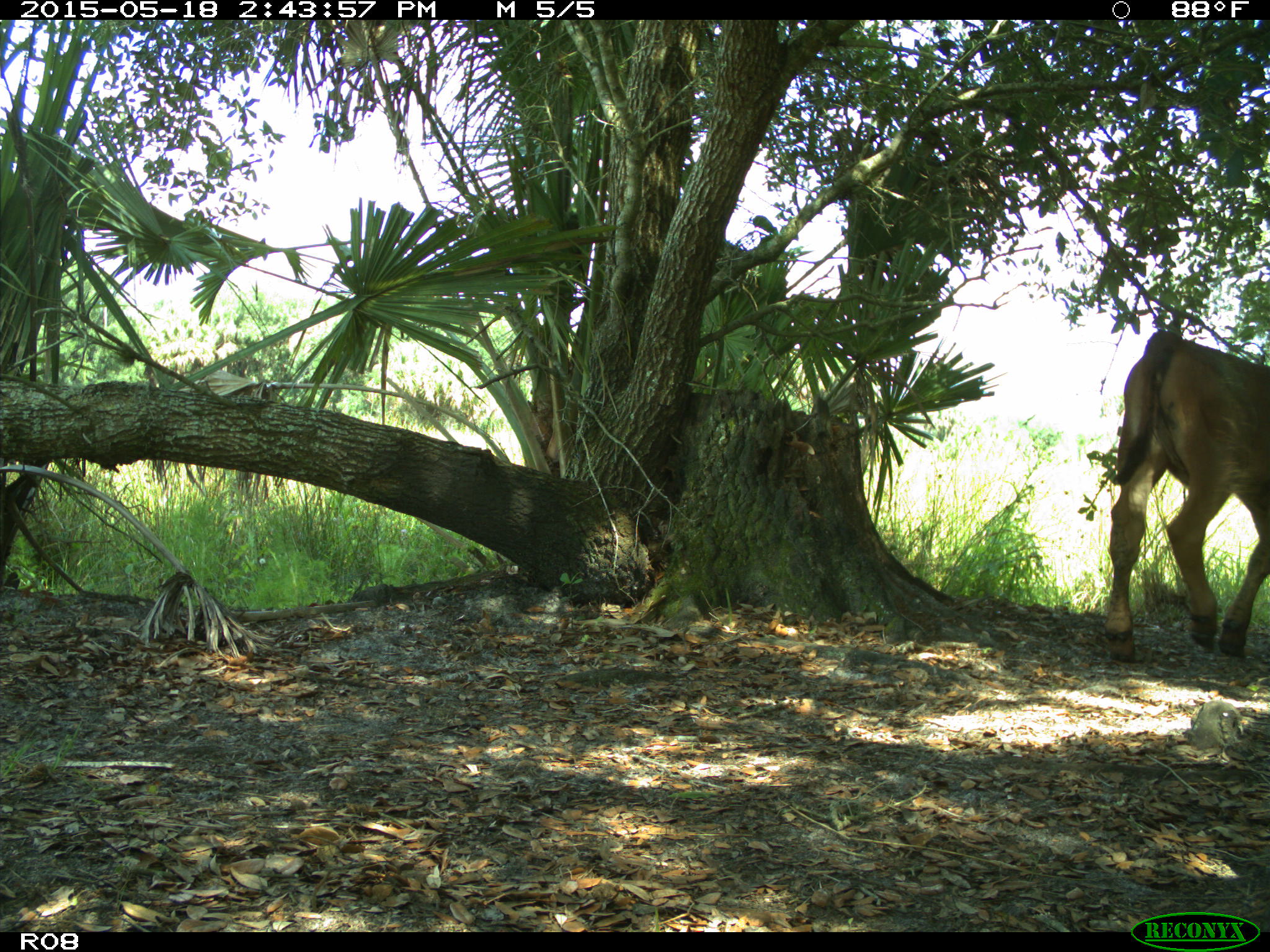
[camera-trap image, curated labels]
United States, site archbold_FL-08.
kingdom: Animalia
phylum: Chordata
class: Mammalia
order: Artiodactyla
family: Bovidae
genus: Bos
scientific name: Bos taurus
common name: domestic cow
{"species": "Bos taurus (domestic cow)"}